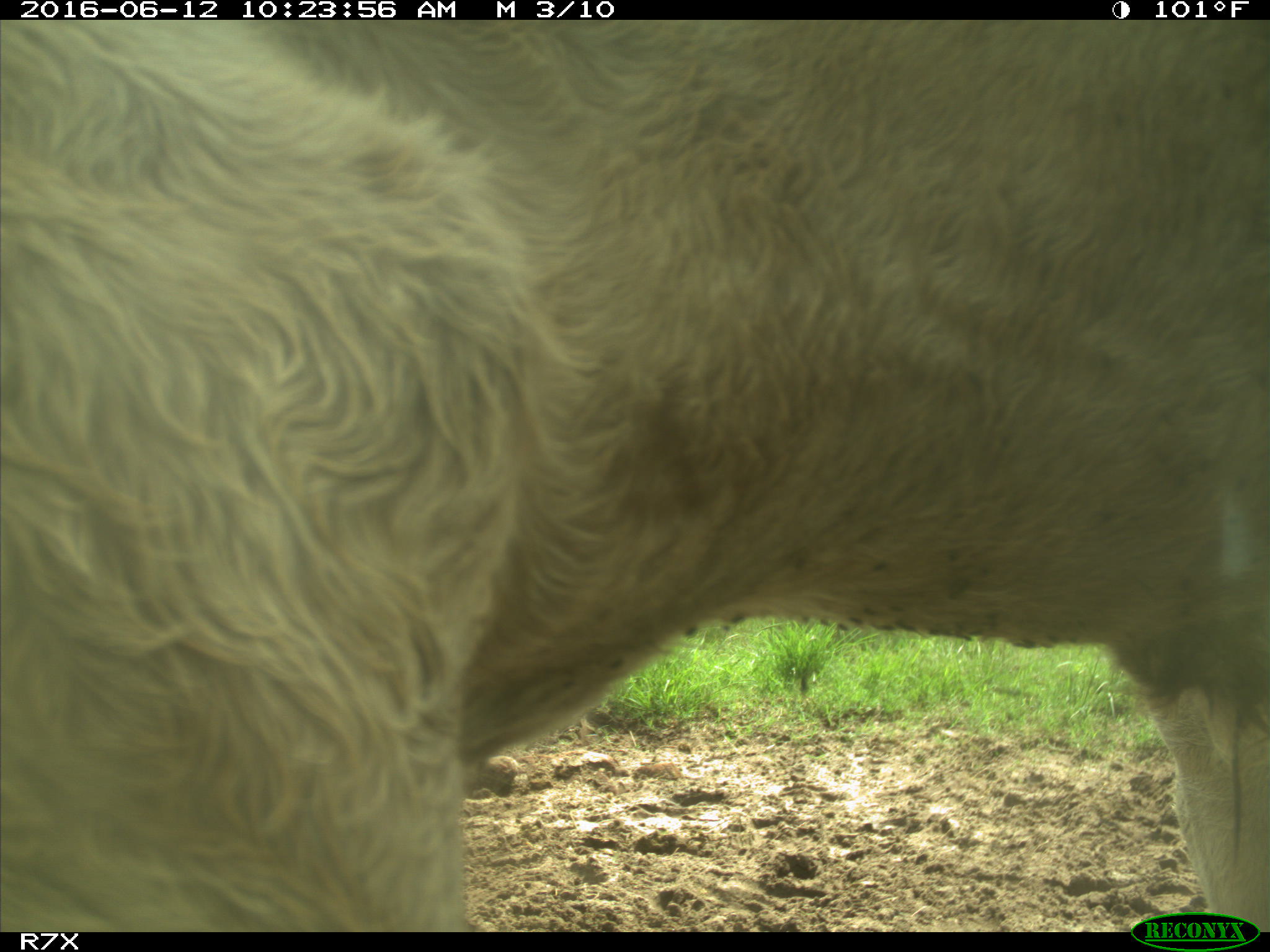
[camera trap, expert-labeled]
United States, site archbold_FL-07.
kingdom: Animalia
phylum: Chordata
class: Mammalia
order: Artiodactyla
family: Bovidae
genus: Bos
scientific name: Bos taurus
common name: domestic cow